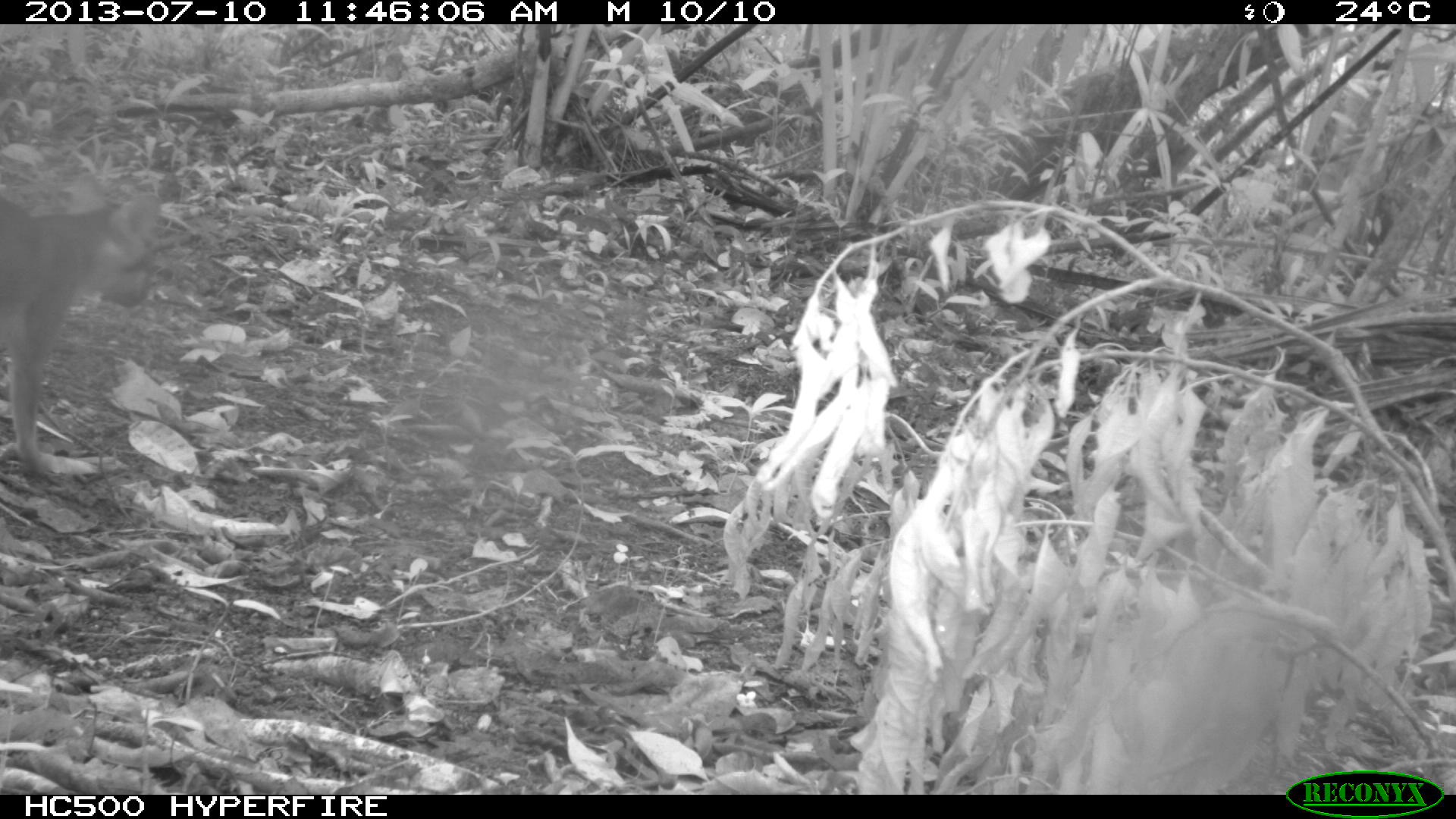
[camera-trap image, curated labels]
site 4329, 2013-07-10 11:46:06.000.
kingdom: Animalia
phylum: Chordata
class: Mammalia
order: Carnivora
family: Canidae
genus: Urocyon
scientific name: Urocyon cinereoargenteus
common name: gray fox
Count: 1.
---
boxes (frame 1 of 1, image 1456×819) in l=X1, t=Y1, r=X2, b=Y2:
urocyon cinereoargenteus: l=0, t=192, r=162, b=474